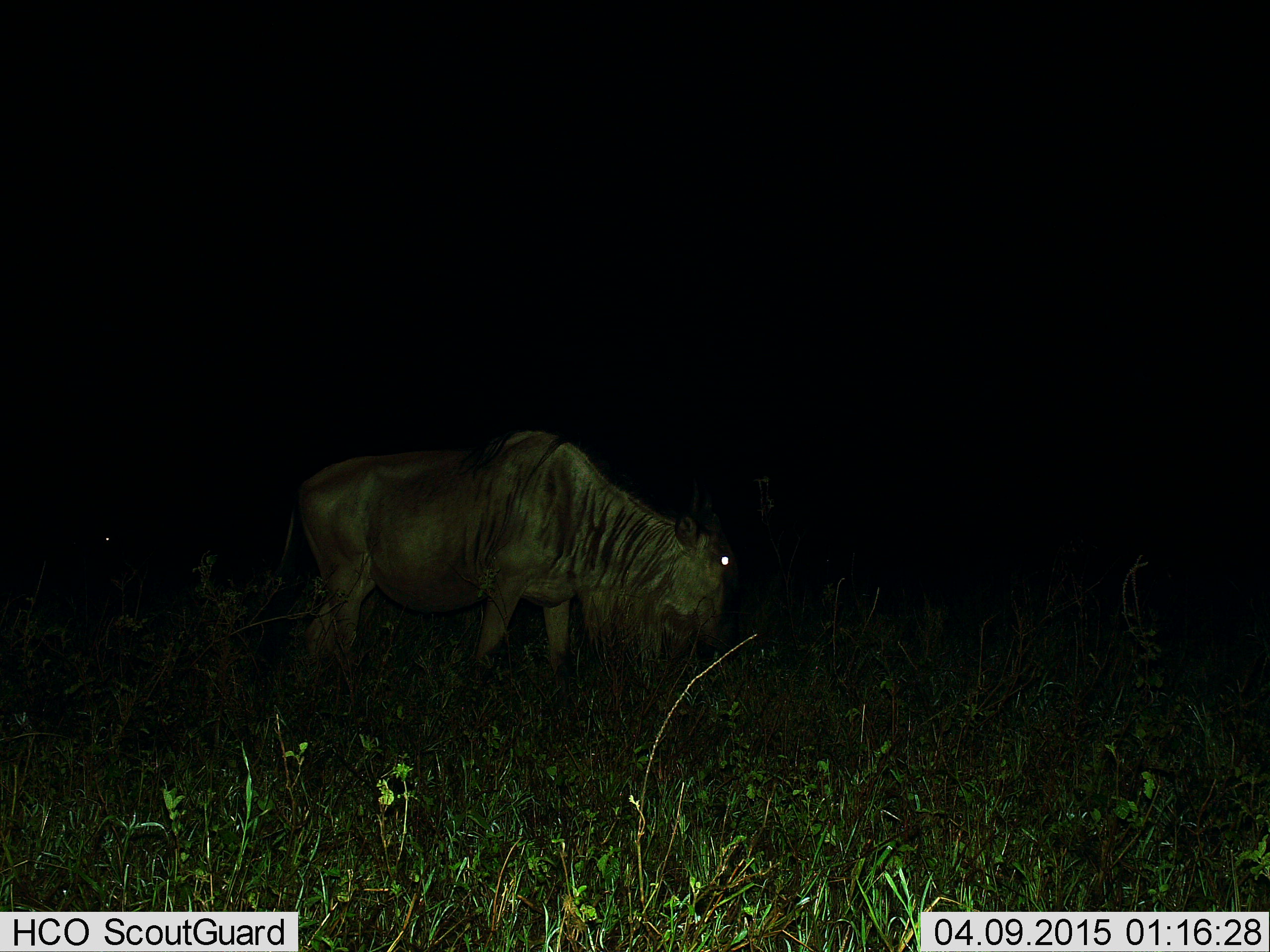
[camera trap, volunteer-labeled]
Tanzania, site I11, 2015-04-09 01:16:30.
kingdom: Animalia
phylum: Chordata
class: Mammalia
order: Artiodactyla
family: Bovidae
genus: Connochaetes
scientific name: Connochaetes taurinus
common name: blue wildebeest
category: wildebeest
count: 1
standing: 30%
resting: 0%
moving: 30%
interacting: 0%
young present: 0%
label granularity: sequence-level